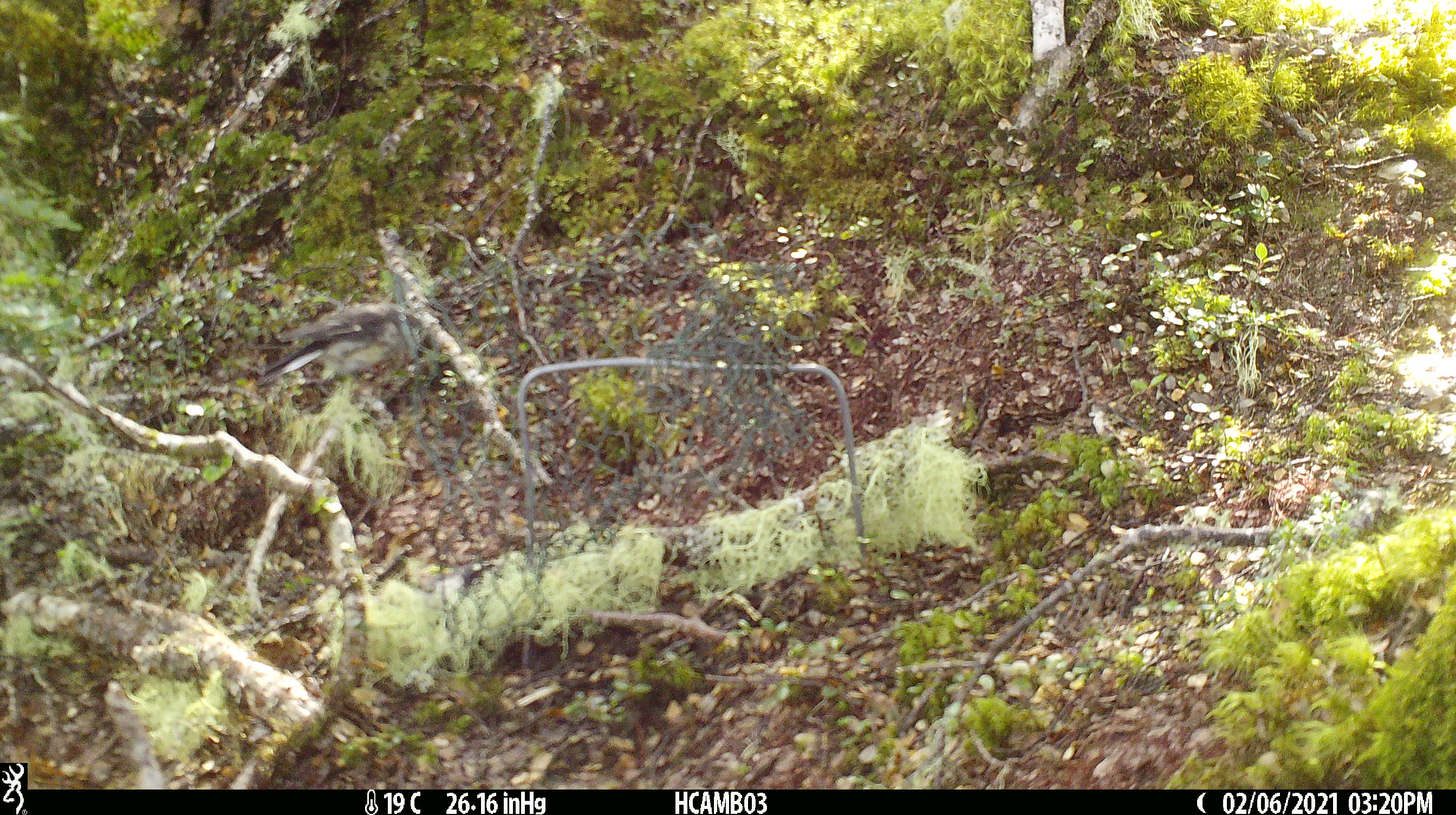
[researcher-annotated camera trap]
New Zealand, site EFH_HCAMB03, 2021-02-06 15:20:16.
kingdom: Animalia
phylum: Chordata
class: Aves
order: Passeriformes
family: Petroicidae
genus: Petroica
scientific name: Petroica australis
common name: new zealand robin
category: robin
Robin (new zealand robin) (Petroica australis).